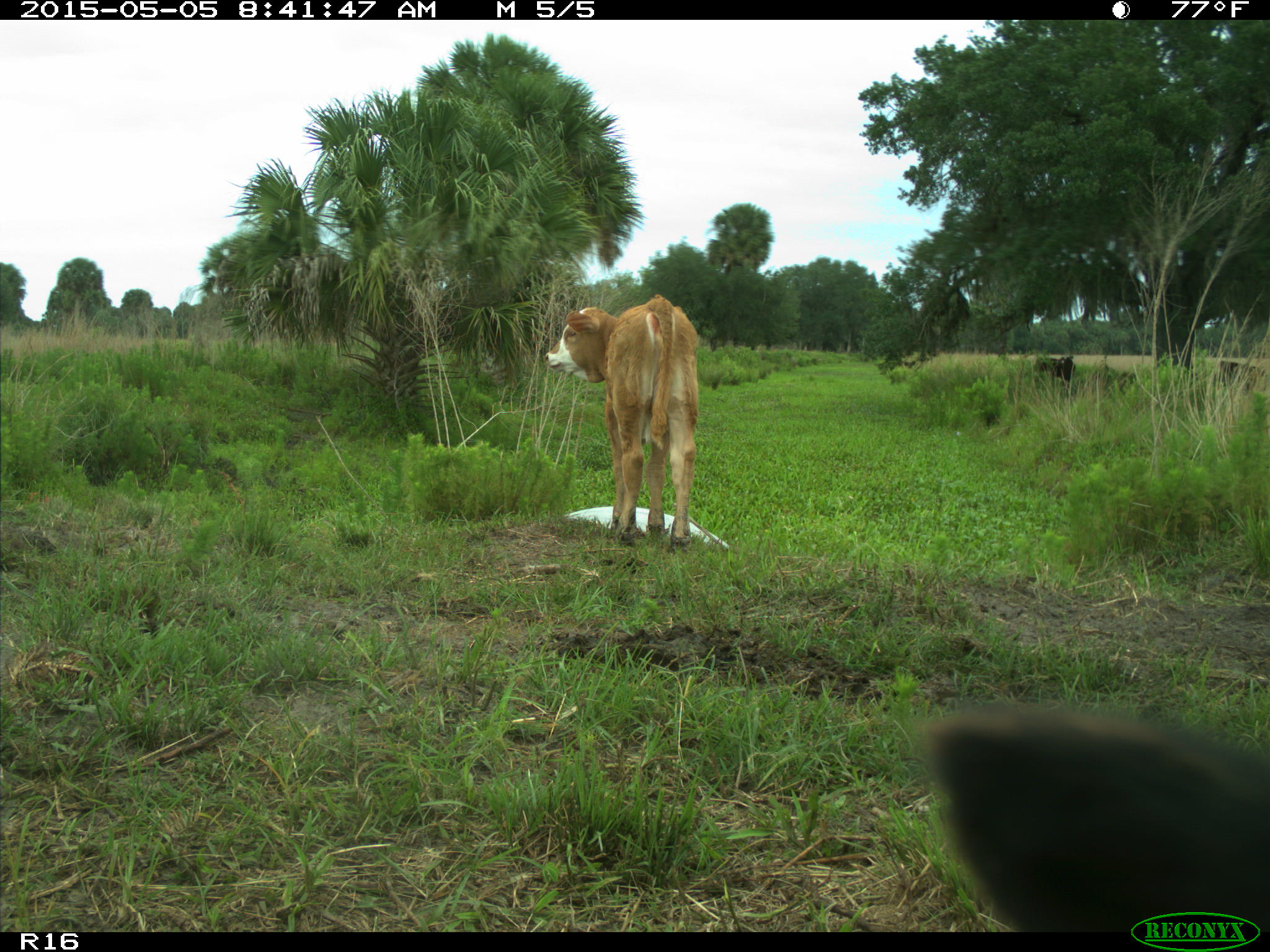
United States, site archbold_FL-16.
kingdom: Animalia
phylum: Chordata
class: Mammalia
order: Artiodactyla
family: Bovidae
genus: Bos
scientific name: Bos taurus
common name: domestic cow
Bos taurus (domestic cow).